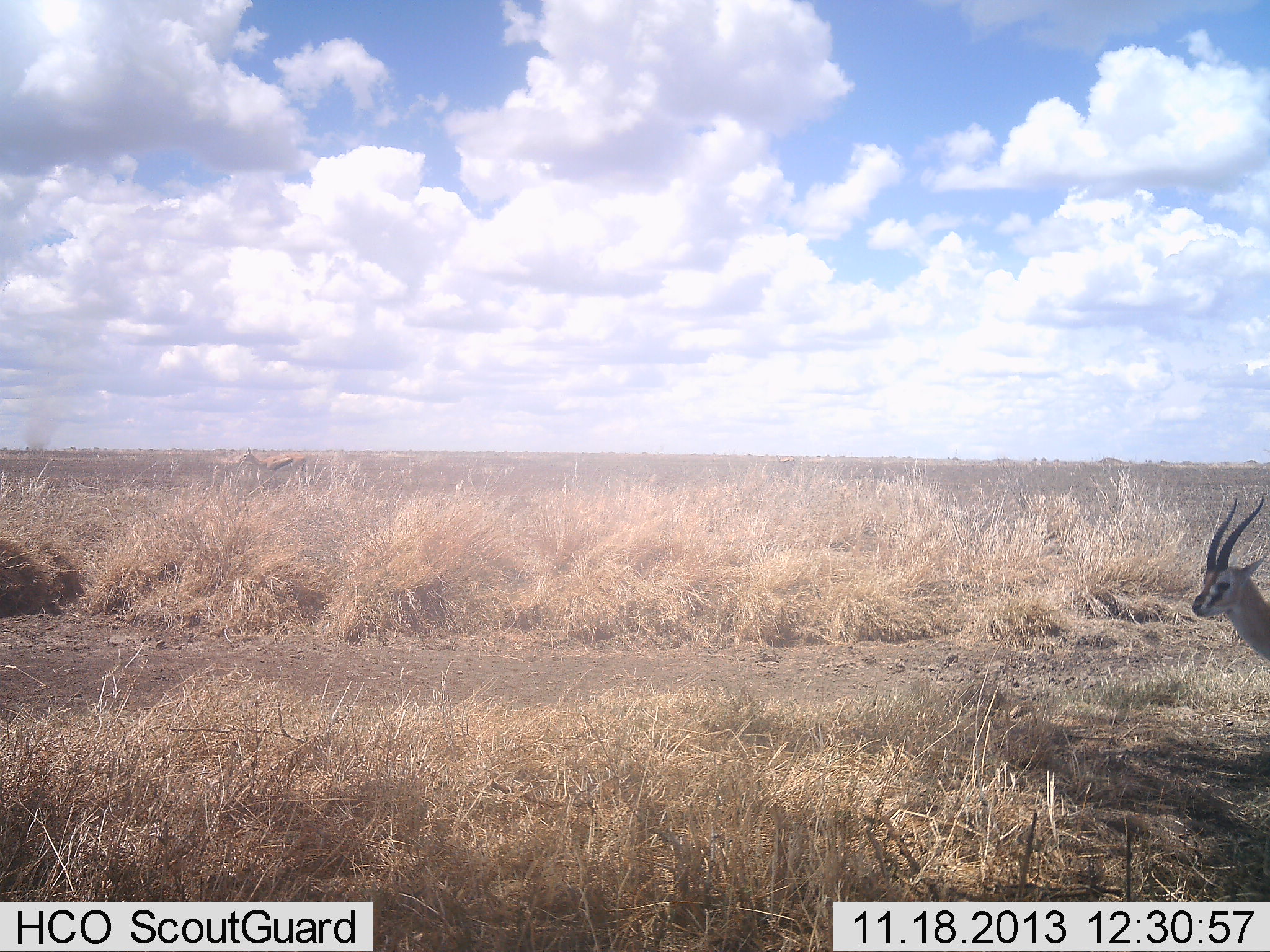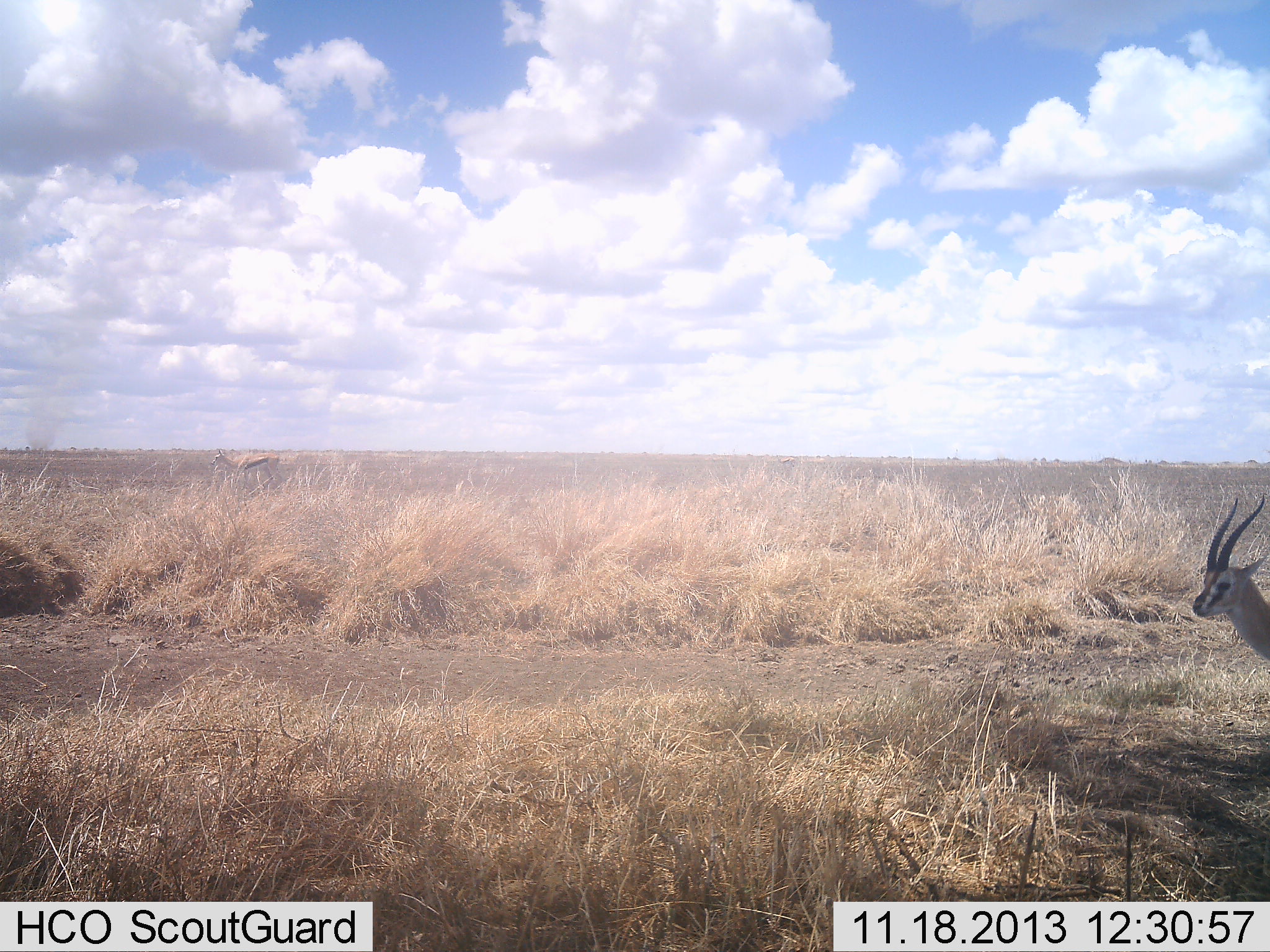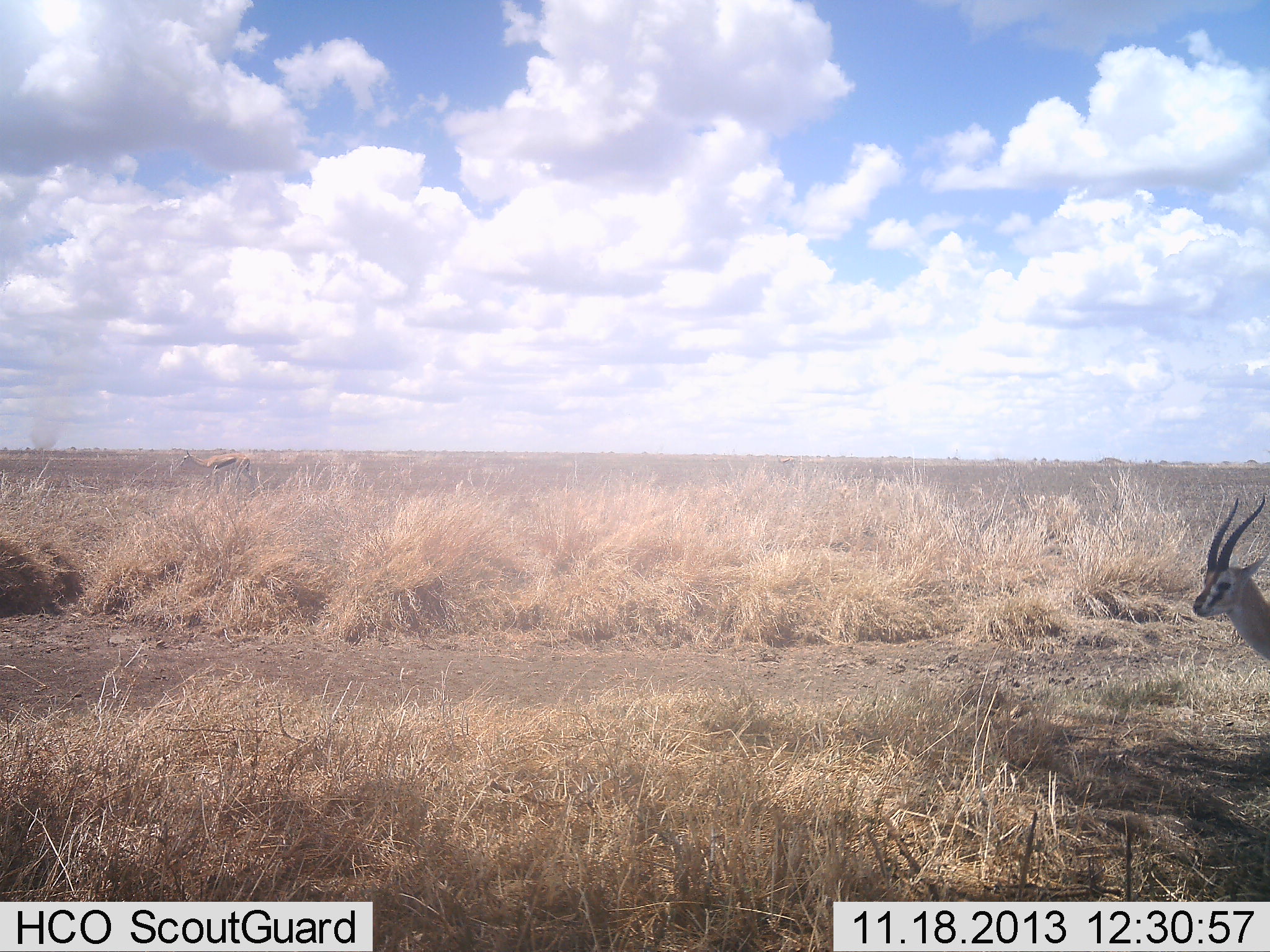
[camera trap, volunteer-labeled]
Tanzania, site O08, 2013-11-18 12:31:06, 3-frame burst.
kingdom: Animalia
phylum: Chordata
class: Mammalia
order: Artiodactyla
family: Bovidae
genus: Eudorcas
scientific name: Eudorcas thomsonii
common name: thomson's gazelle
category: gazellethomsons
Gazellethomsons (thomson's gazelle) (Eudorcas thomsonii), count 2. Behavior (volunteer vote fractions): standing 79%, resting 8%, moving 54%, interacting 0%. Young present (vote fraction): 0%. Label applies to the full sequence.